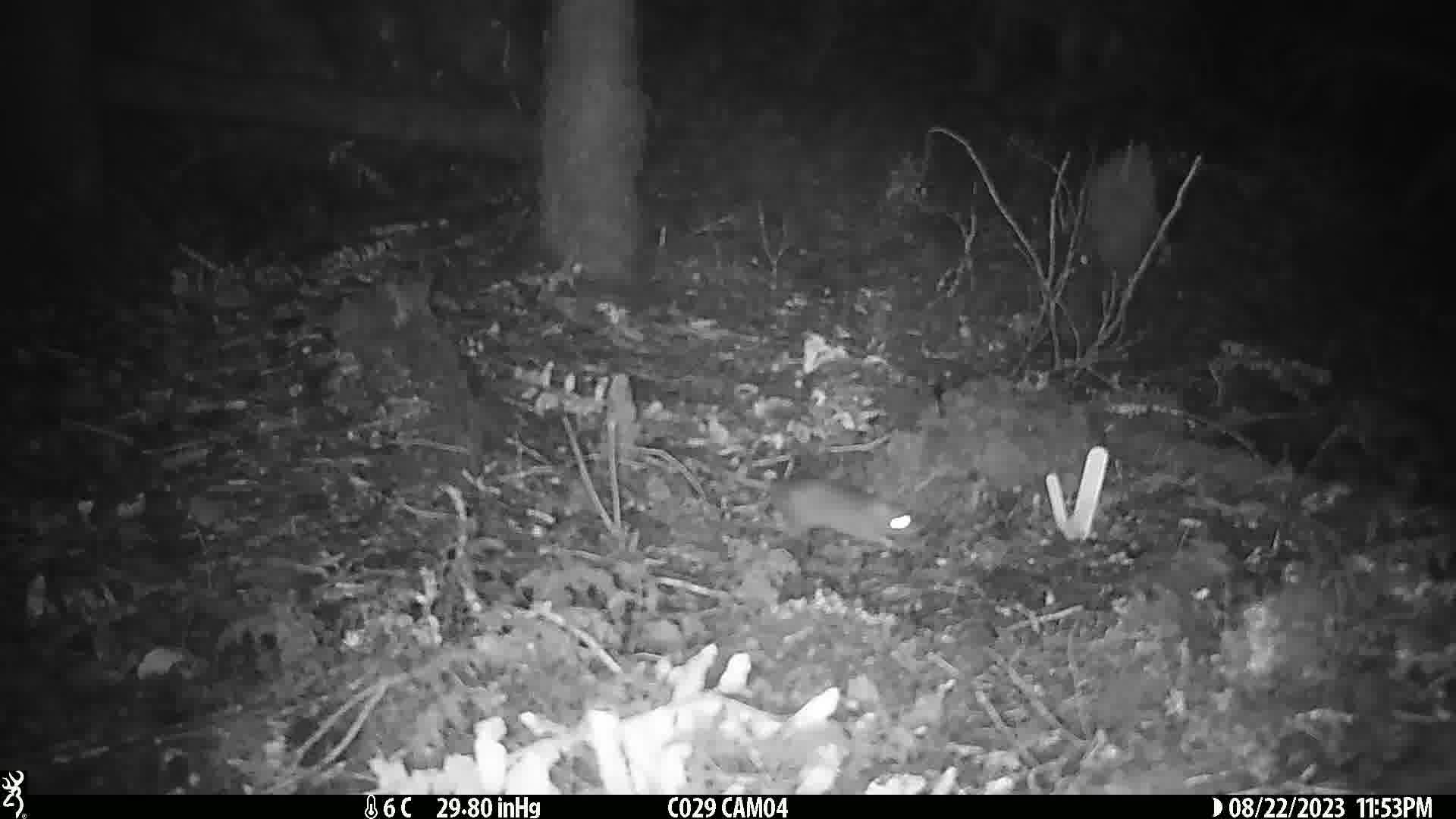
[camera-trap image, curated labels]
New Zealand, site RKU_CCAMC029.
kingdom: Animalia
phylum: Chordata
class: Mammalia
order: Rodentia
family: Muridae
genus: Rattus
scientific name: Rattus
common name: rat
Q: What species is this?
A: Rat (Rattus).